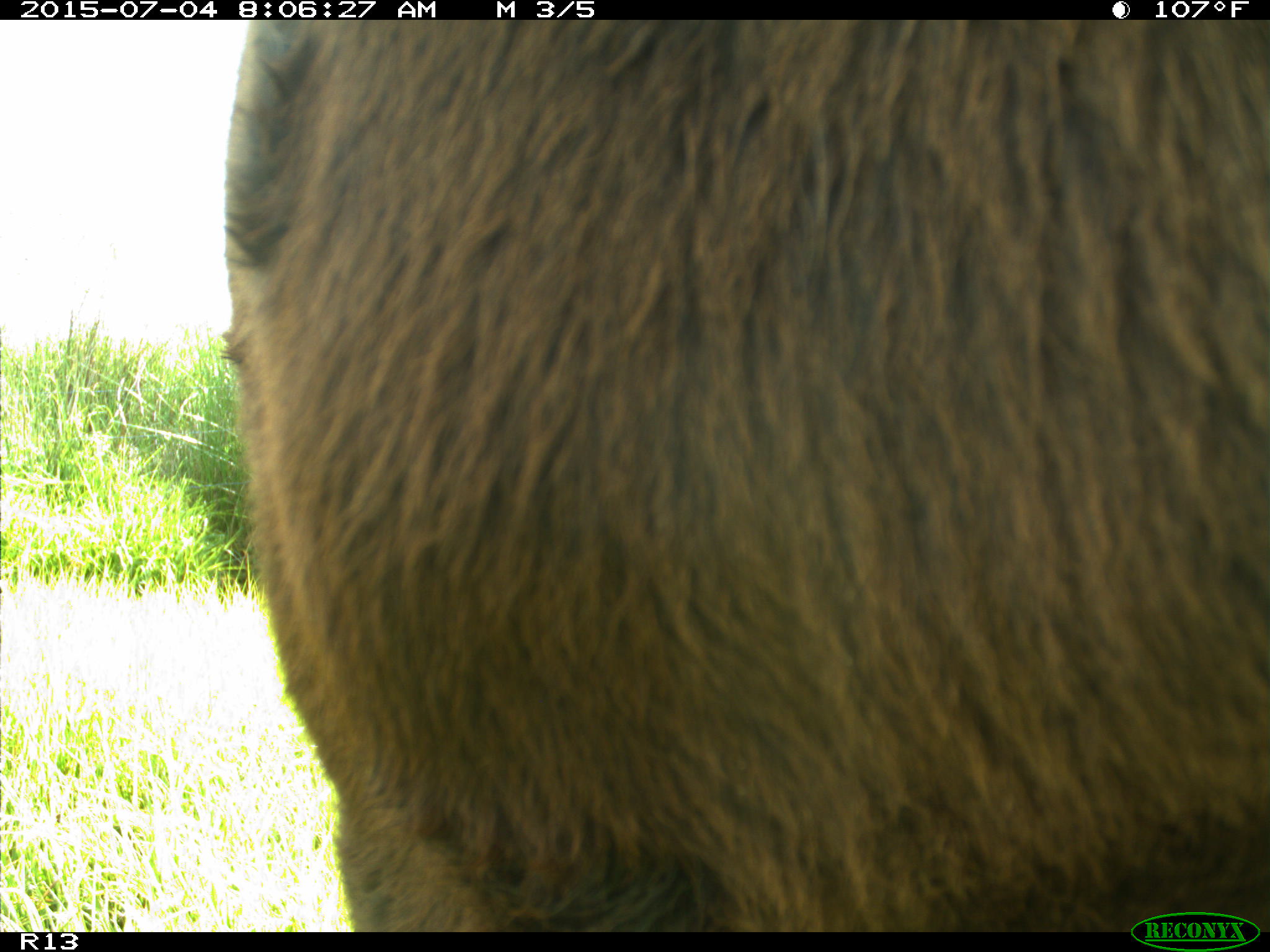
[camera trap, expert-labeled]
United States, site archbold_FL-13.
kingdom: Animalia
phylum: Chordata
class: Mammalia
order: Artiodactyla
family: Bovidae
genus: Bos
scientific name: Bos taurus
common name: domestic cow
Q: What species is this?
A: Bos taurus (domestic cow).